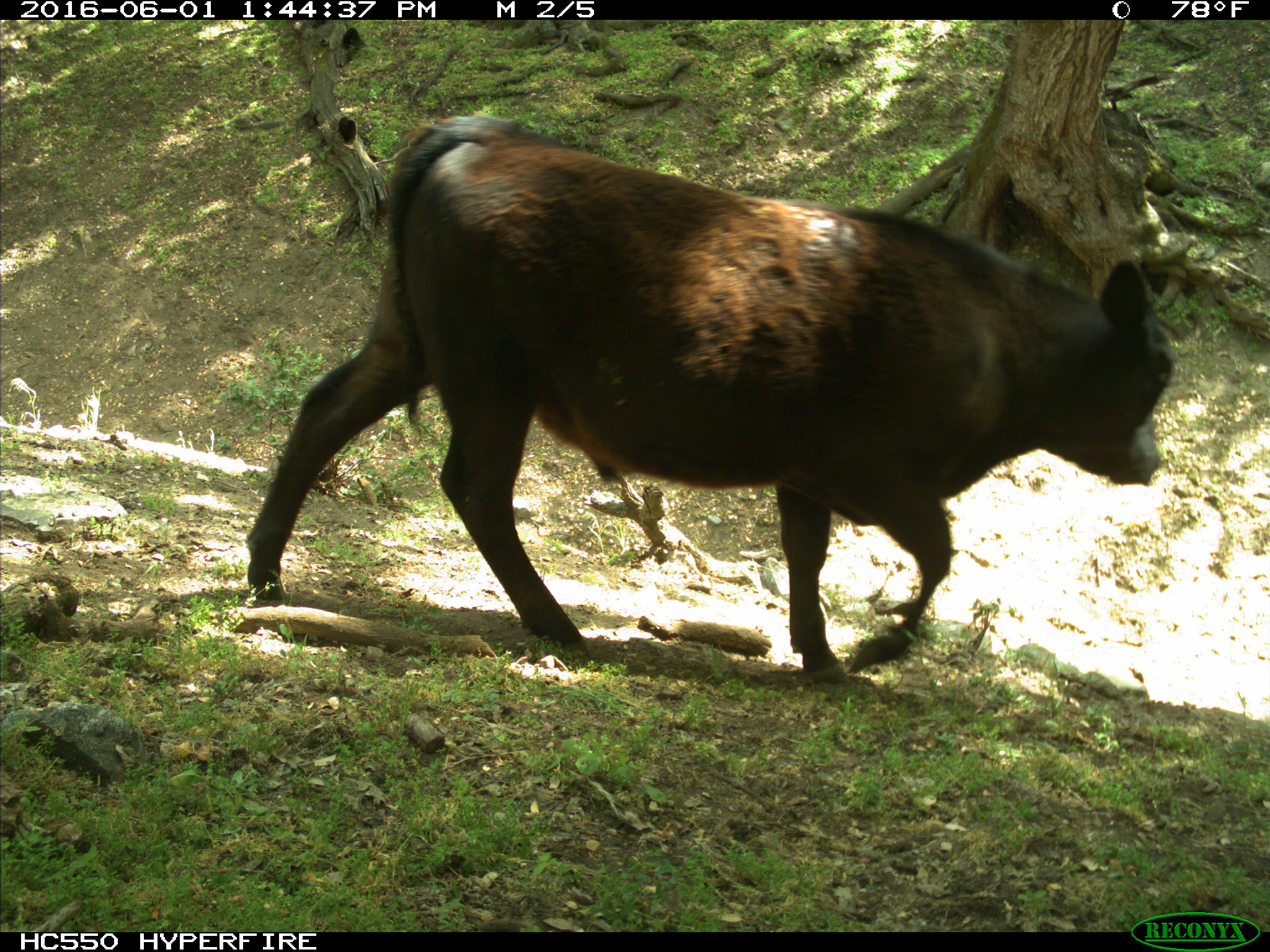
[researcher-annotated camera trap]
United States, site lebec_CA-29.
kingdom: Animalia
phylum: Chordata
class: Mammalia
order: Artiodactyla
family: Bovidae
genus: Bos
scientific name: Bos taurus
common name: domestic cow